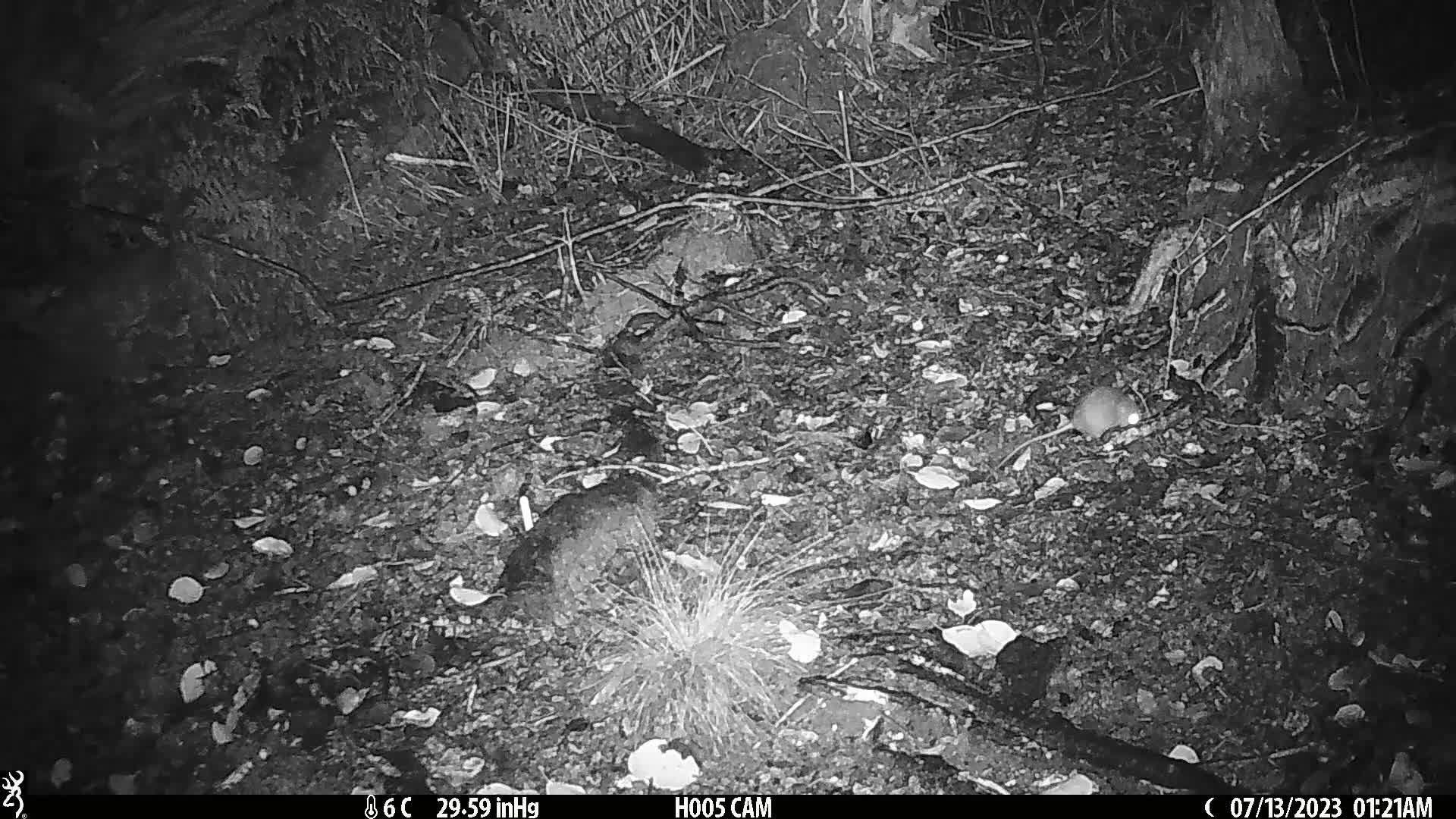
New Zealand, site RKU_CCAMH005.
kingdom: Animalia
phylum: Chordata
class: Mammalia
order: Rodentia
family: Muridae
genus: Rattus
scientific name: Rattus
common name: rat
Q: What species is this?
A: Rat (Rattus).